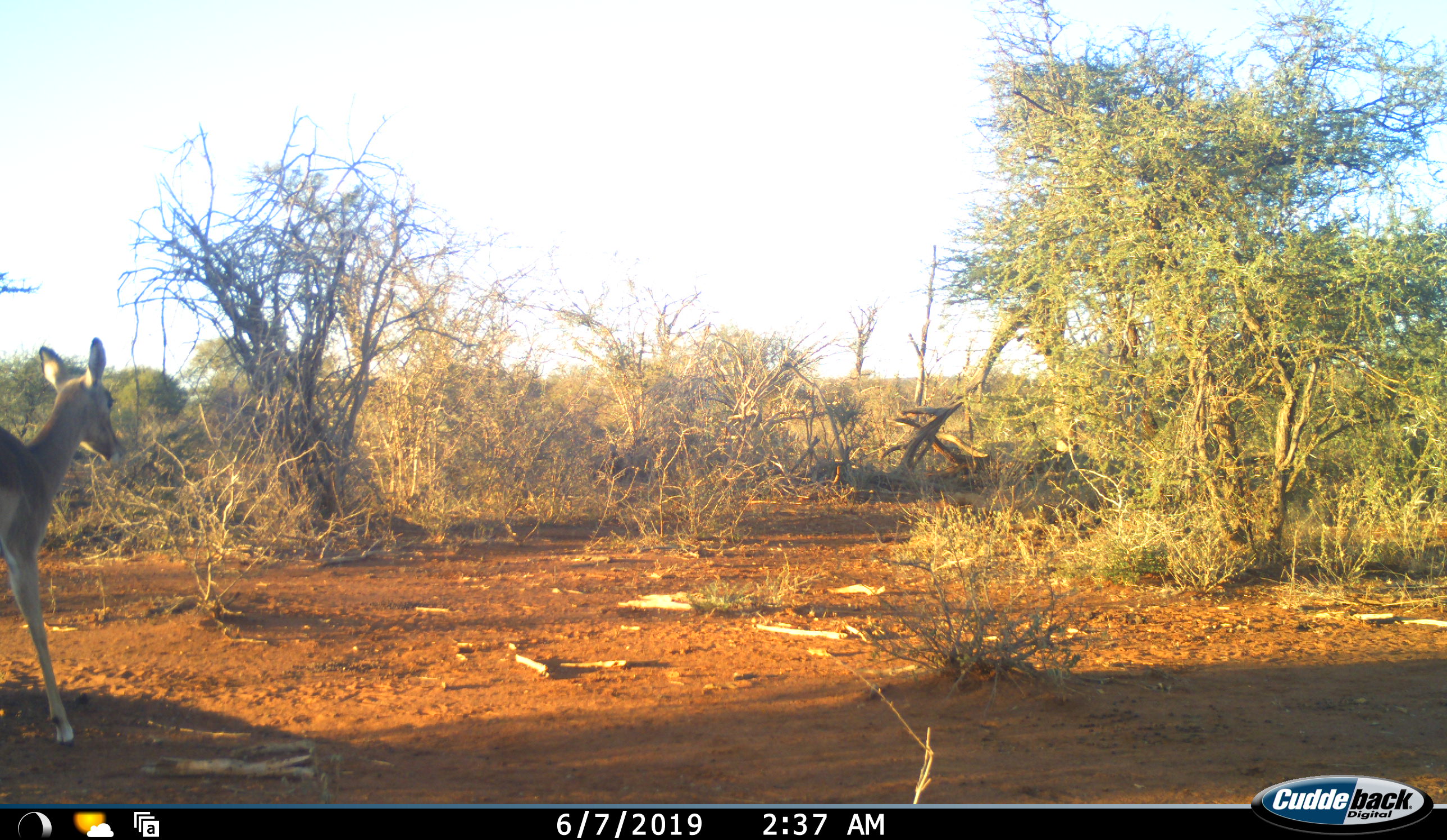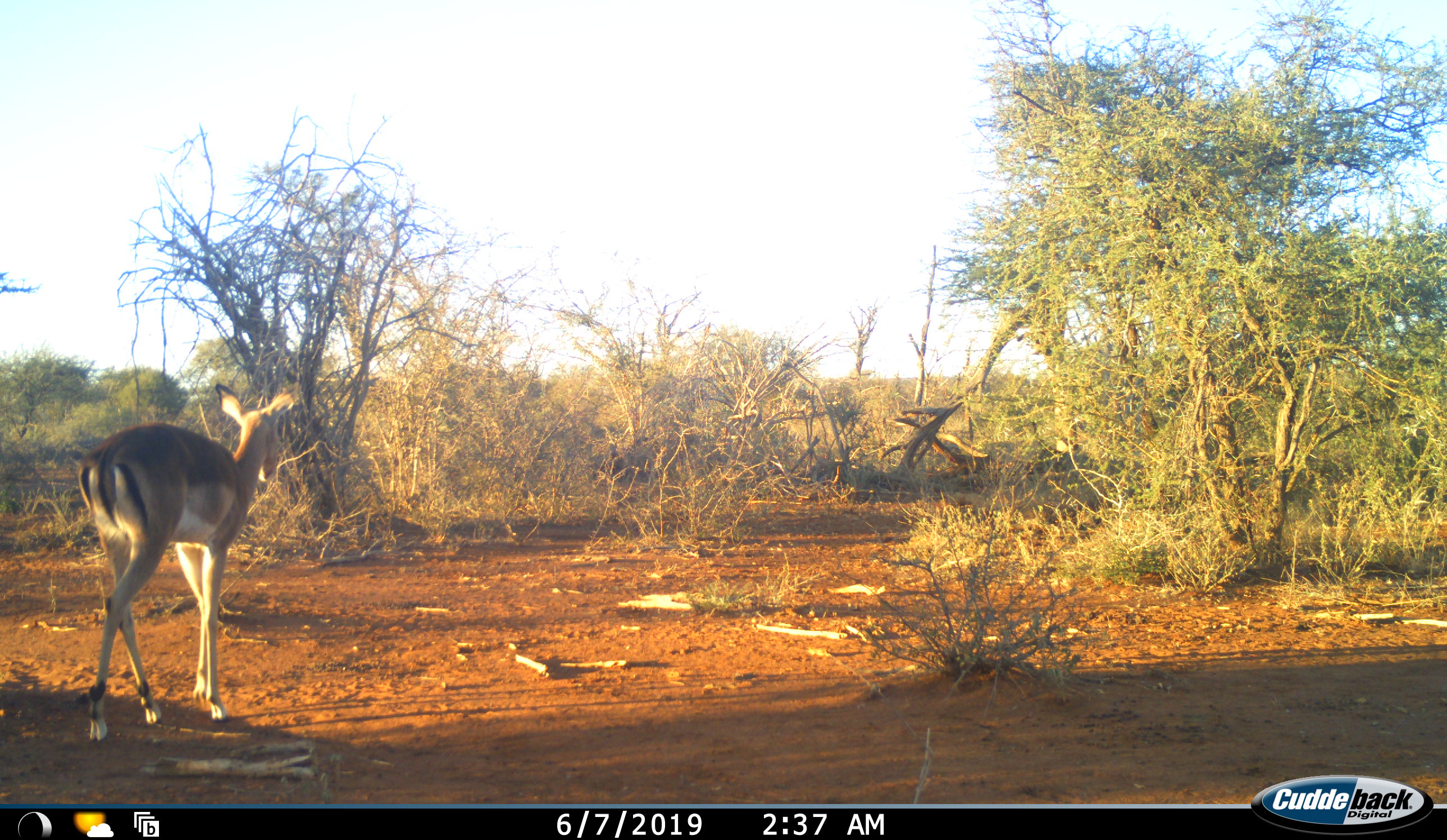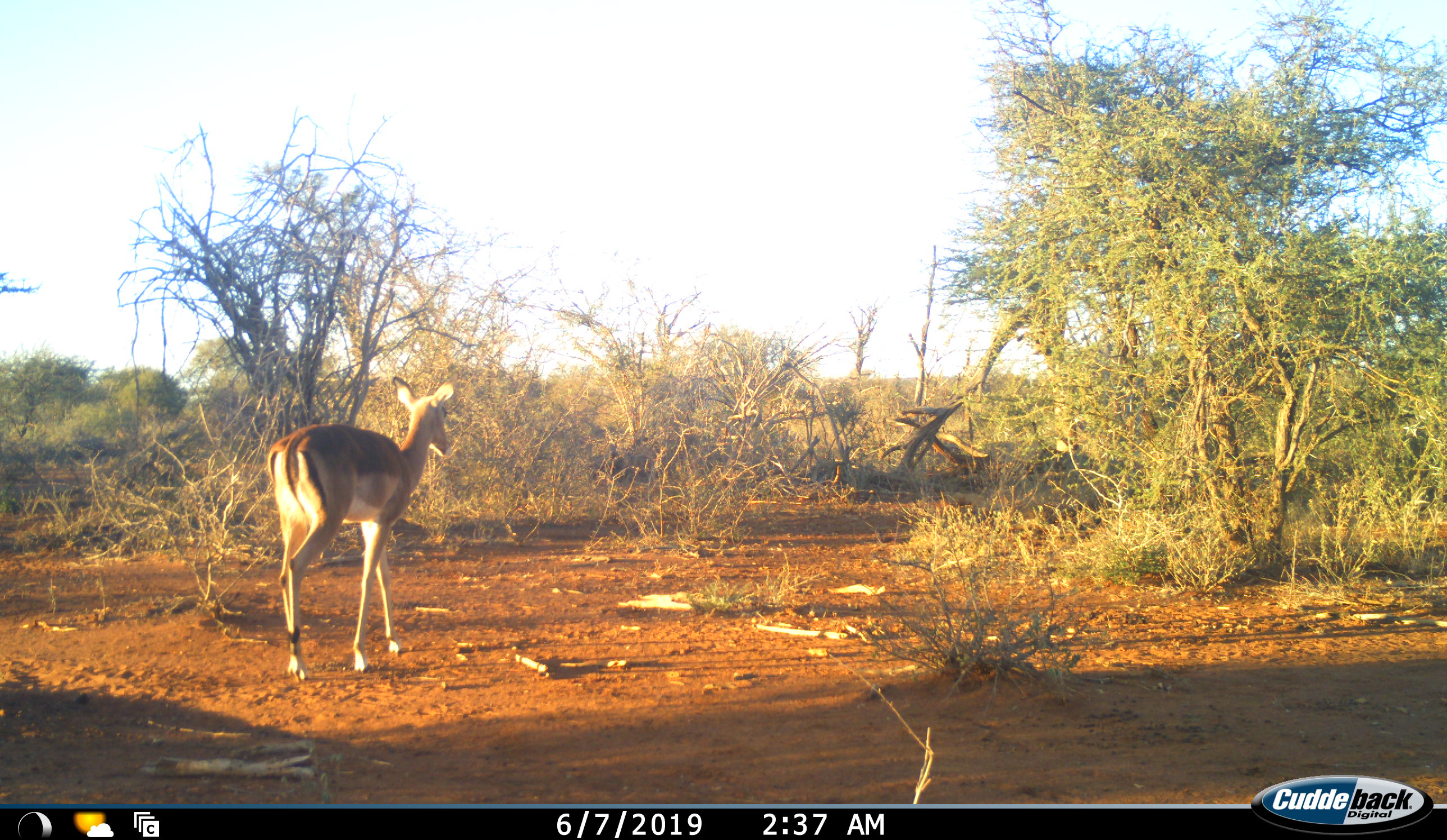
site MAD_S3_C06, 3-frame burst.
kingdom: Animalia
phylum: Chordata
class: Mammalia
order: Artiodactyla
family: Bovidae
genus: Aepyceros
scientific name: Aepyceros melampus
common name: impala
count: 1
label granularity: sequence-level